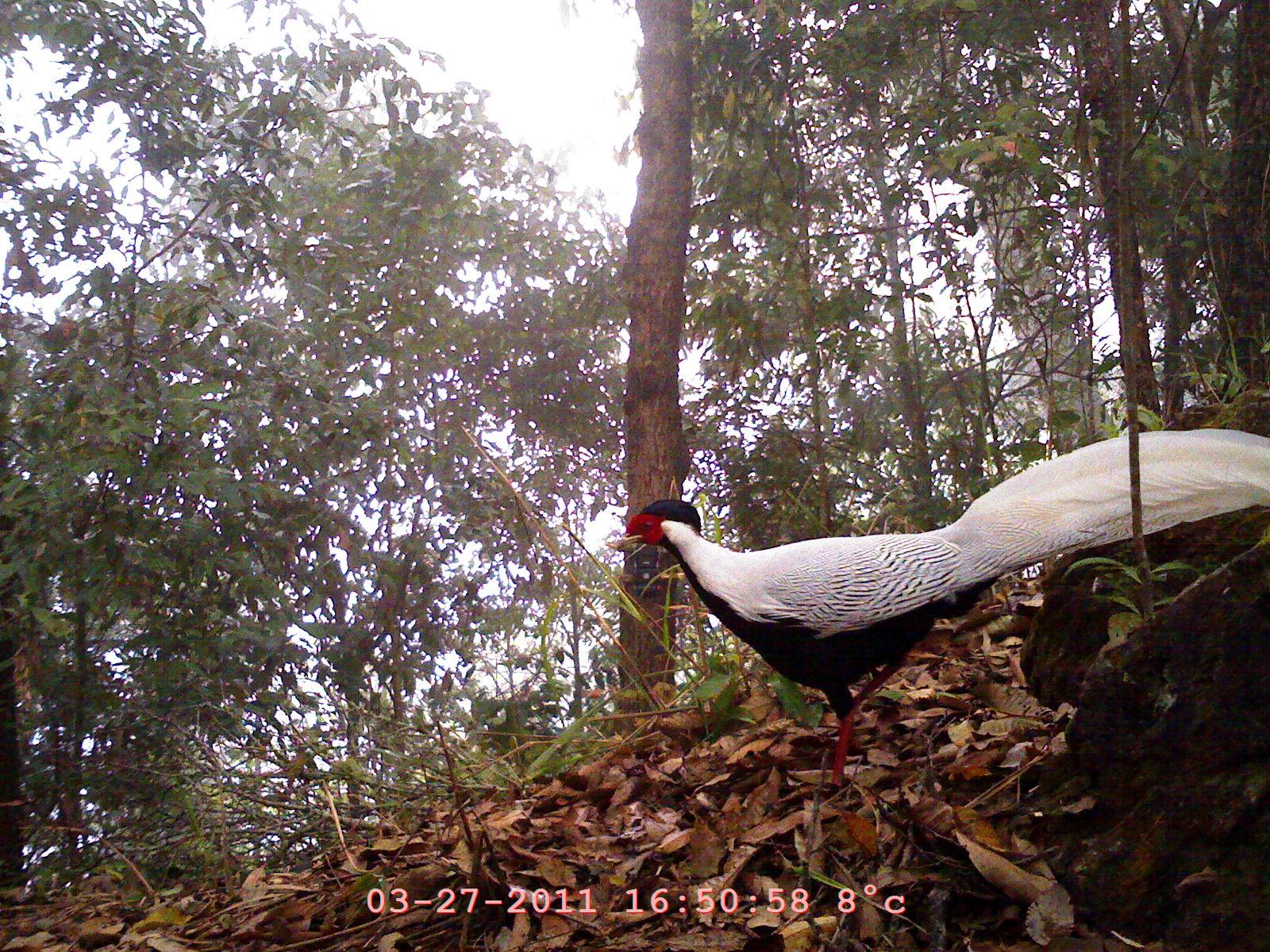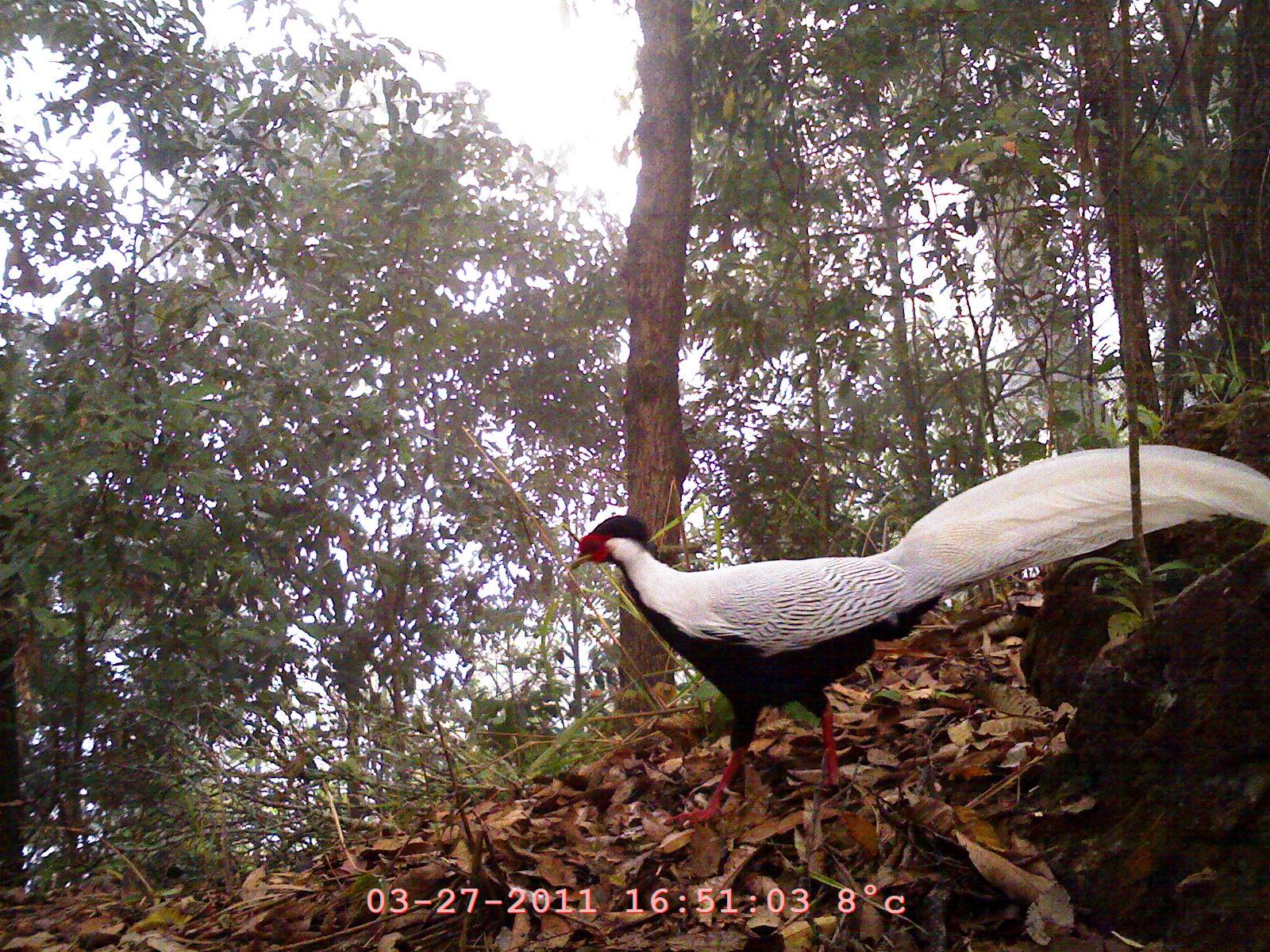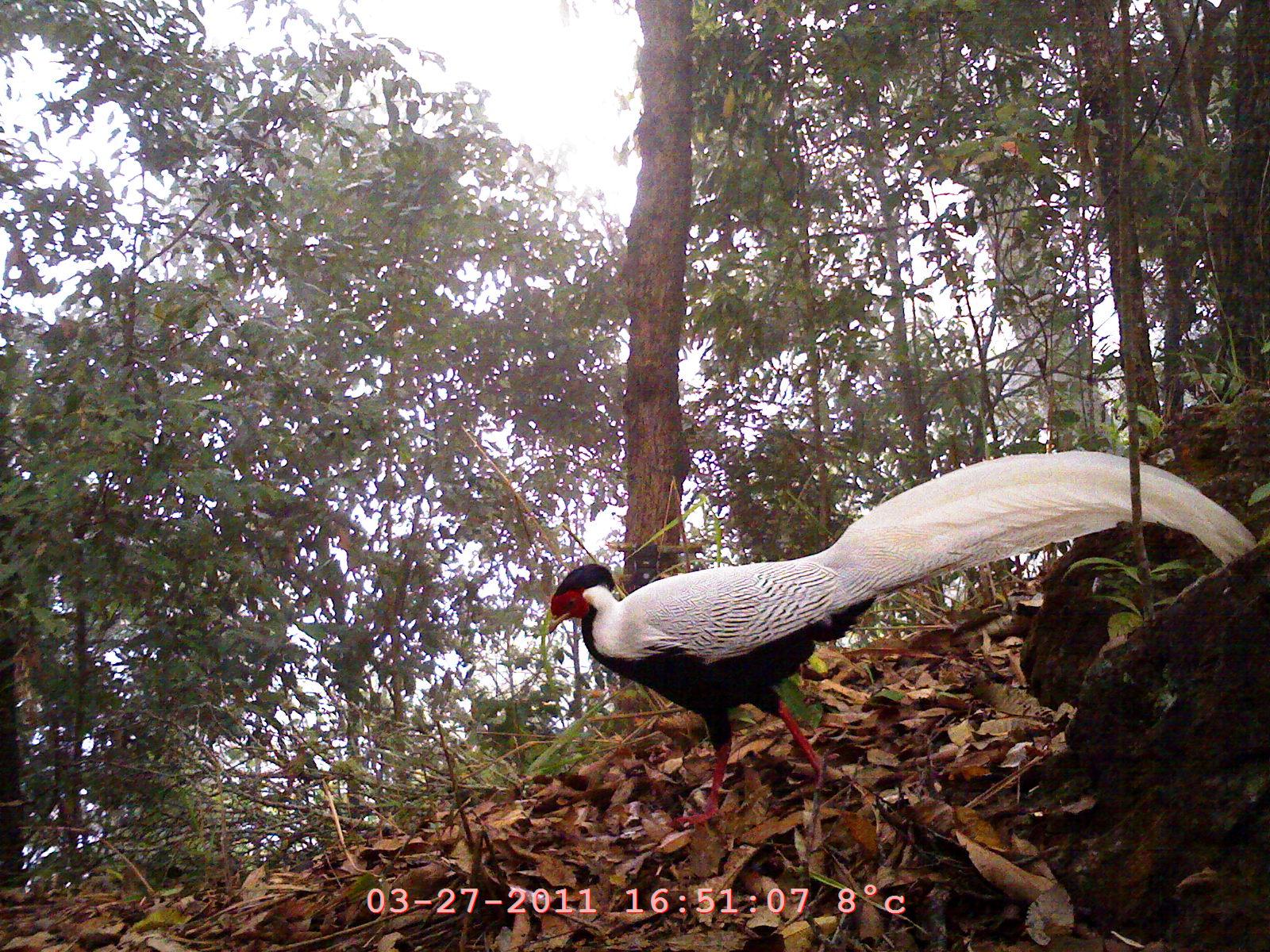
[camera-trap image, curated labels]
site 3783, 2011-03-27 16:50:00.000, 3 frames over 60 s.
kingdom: Animalia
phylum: Chordata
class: Aves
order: Galliformes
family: Phasianidae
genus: Lophura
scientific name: Lophura nycthemera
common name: silver pheasant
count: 1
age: adult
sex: male